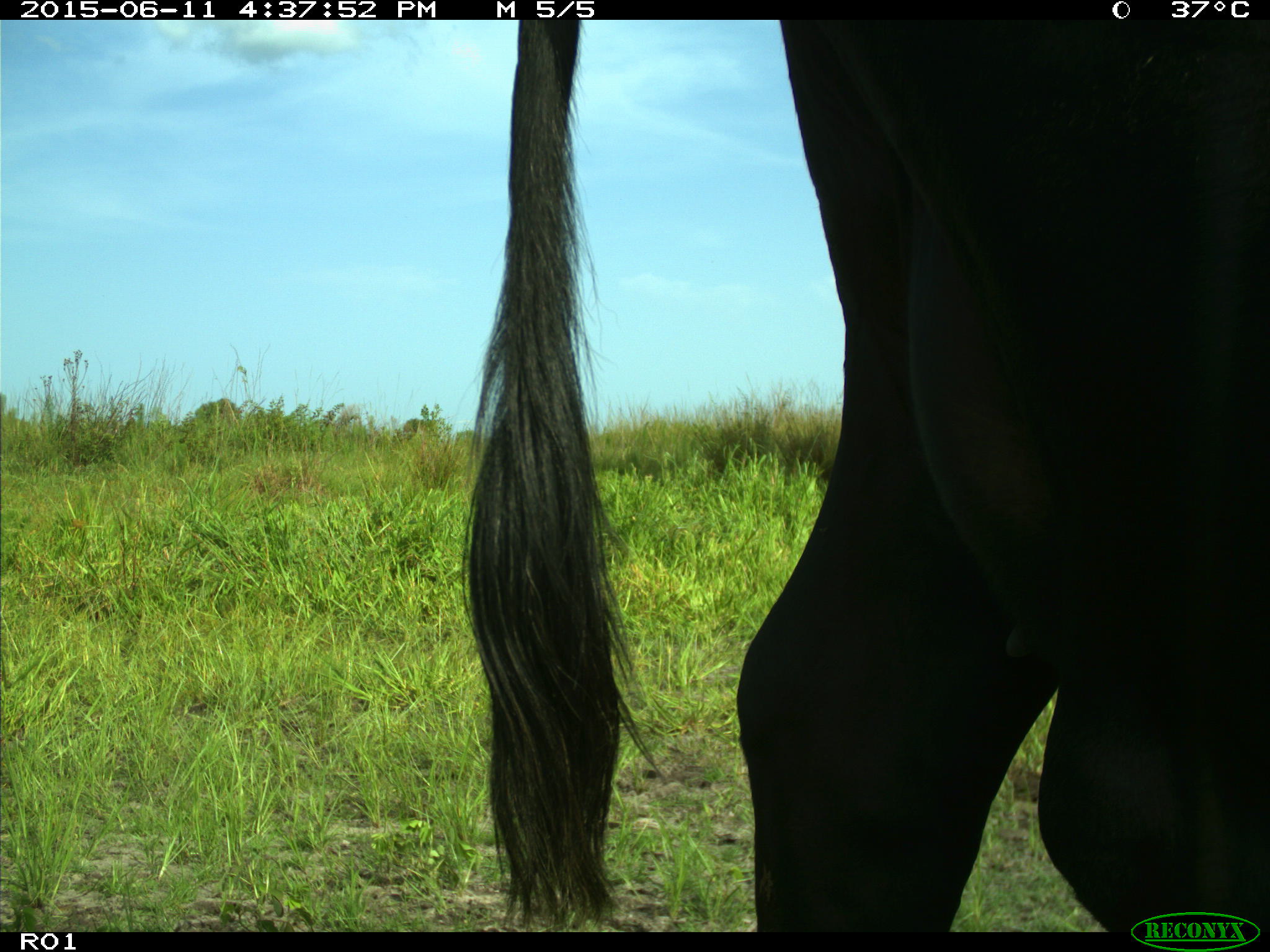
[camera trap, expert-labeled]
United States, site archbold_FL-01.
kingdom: Animalia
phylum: Chordata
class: Mammalia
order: Artiodactyla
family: Bovidae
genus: Bos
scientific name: Bos taurus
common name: domestic cow